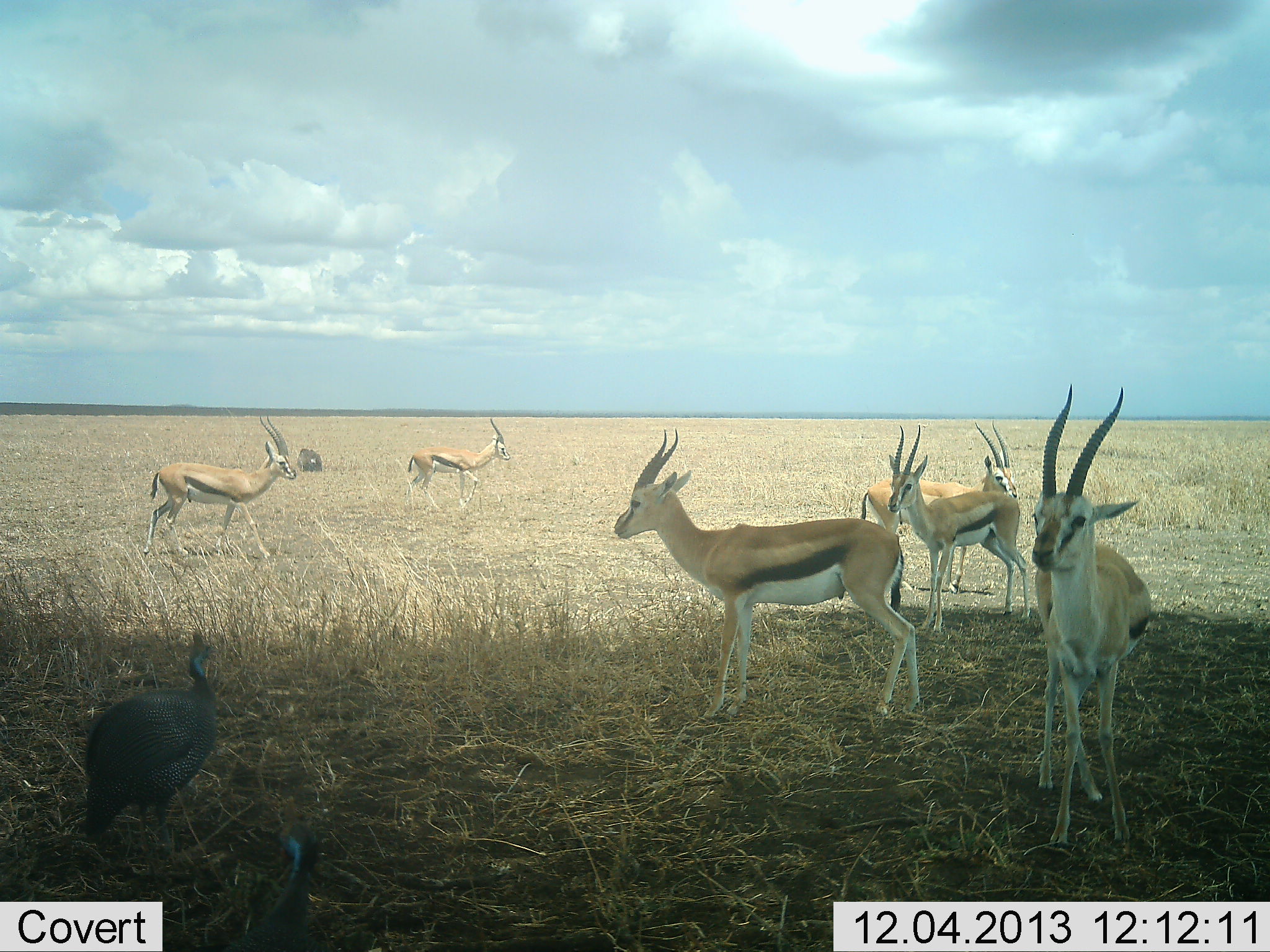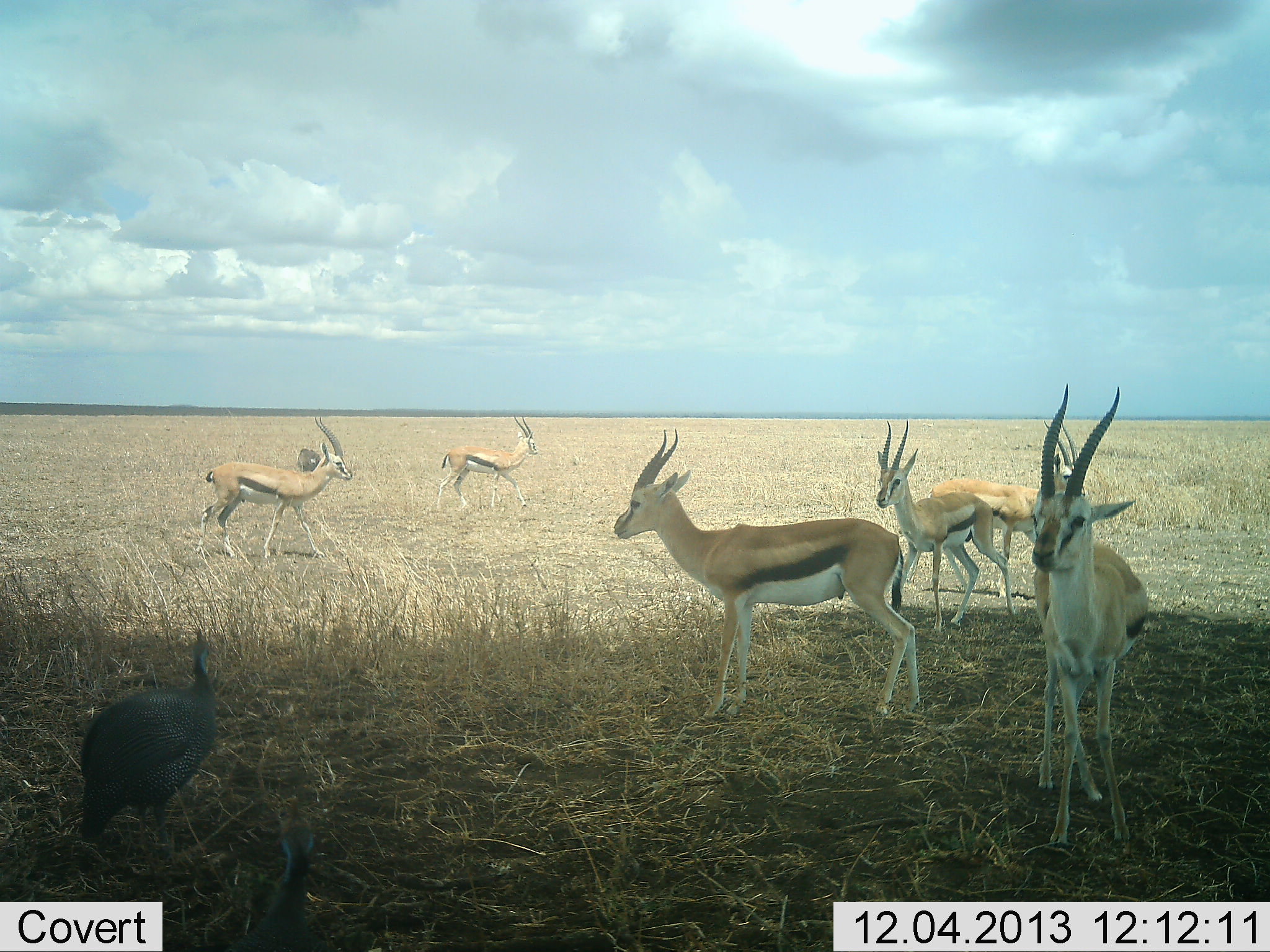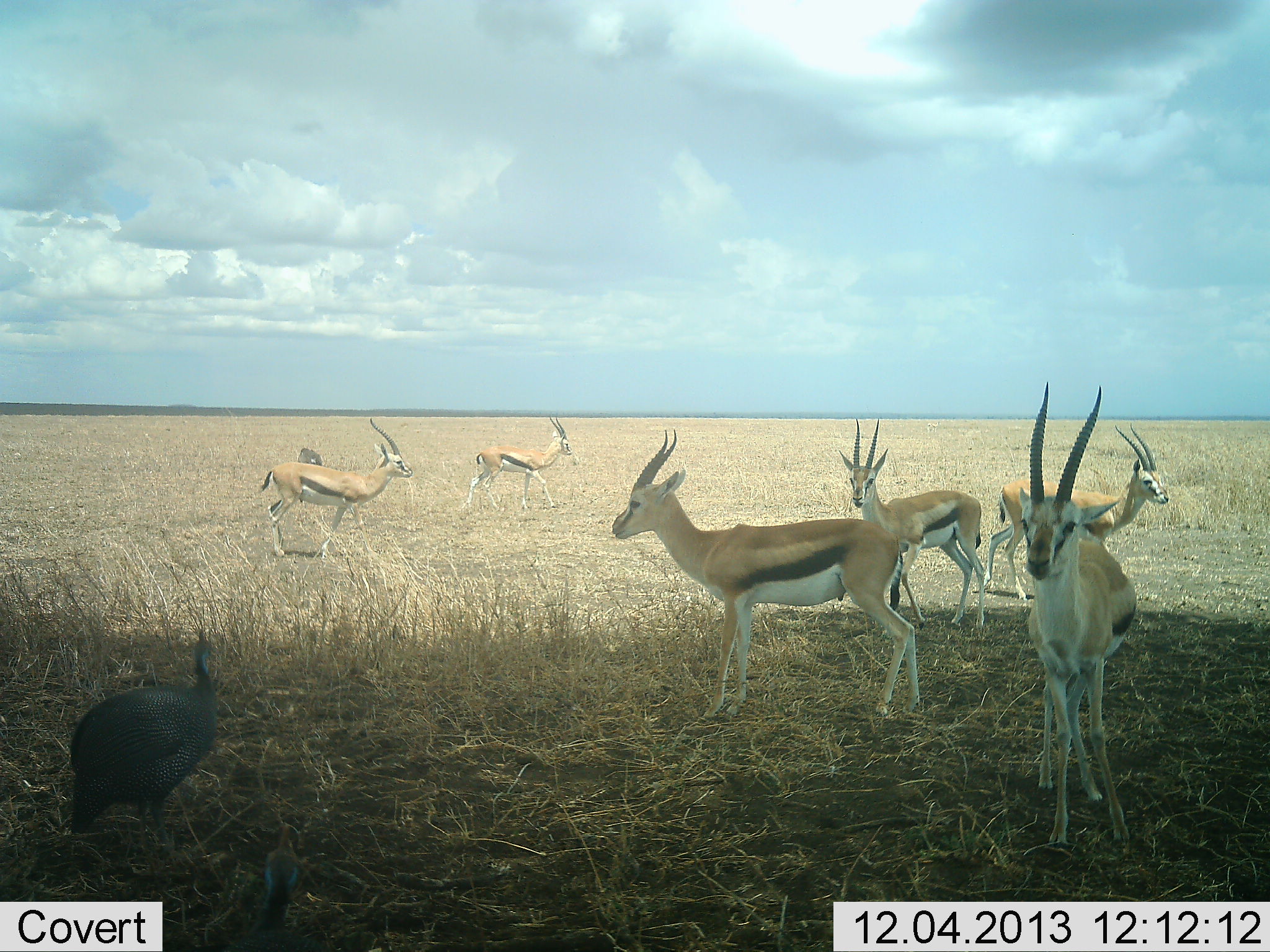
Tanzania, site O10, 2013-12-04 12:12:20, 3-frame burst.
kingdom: Animalia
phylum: Chordata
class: Mammalia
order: Artiodactyla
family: Bovidae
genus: Eudorcas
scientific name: Eudorcas thomsonii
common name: thomson's gazelle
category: gazellethomsons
Gazellethomsons (thomson's gazelle) (Eudorcas thomsonii), count 6. Behavior (volunteer vote fractions): standing 90%, resting 0%, moving 60%, interacting 0%. Young present (vote fraction): 0%. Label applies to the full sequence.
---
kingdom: Animalia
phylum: Chordata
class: Aves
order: Galliformes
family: Numididae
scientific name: Numididae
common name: guinea fowl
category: guineafowl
Guineafowl (guinea fowl) (Numididae), count 2. Behavior (volunteer vote fractions): standing 90%, resting 0%, moving 20%, interacting 0%. Young present (vote fraction): 0%. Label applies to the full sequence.